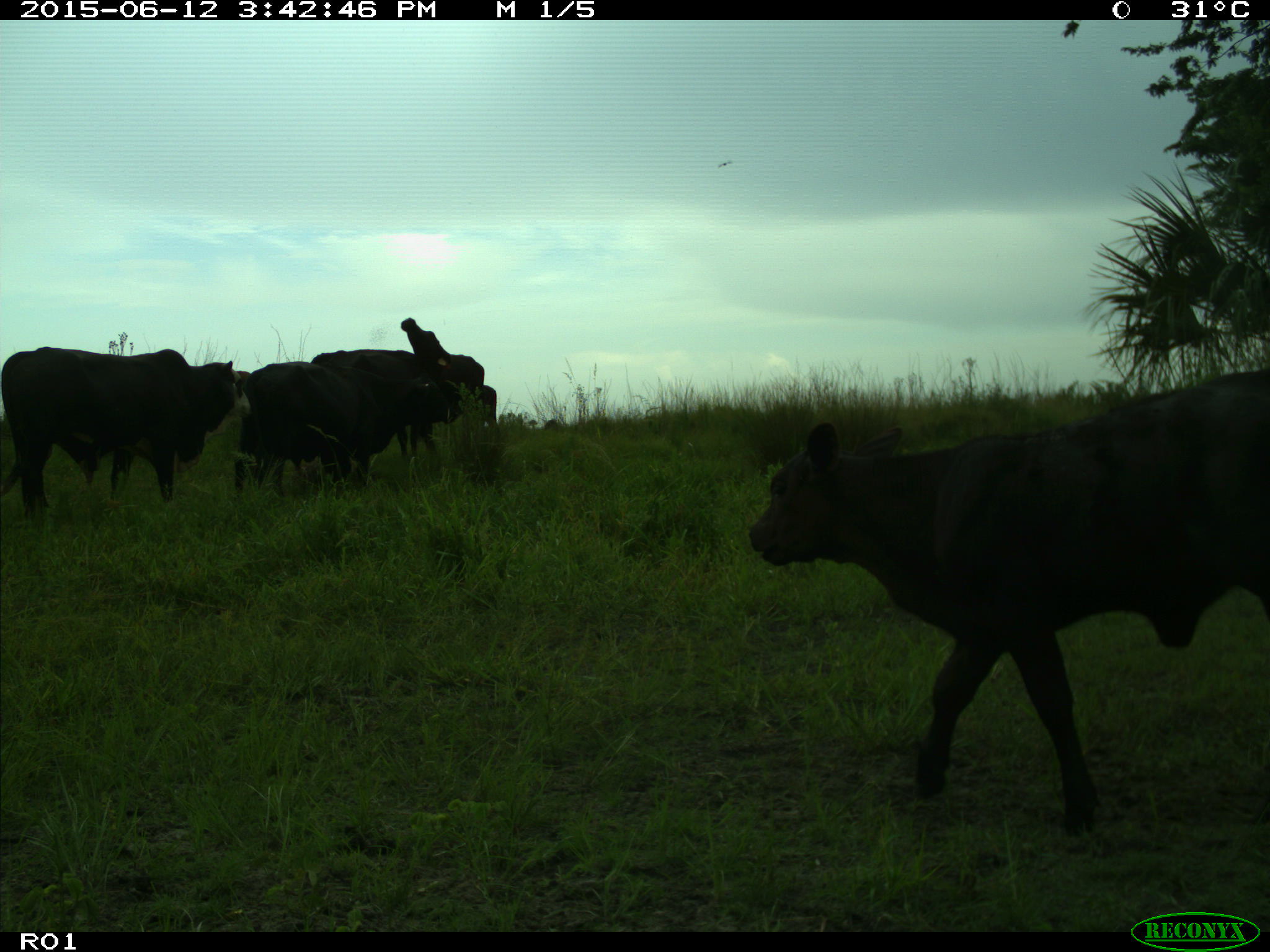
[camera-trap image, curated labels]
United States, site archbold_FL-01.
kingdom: Animalia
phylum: Chordata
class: Mammalia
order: Artiodactyla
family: Bovidae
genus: Bos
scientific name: Bos taurus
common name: domestic cow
Bos taurus (domestic cow).